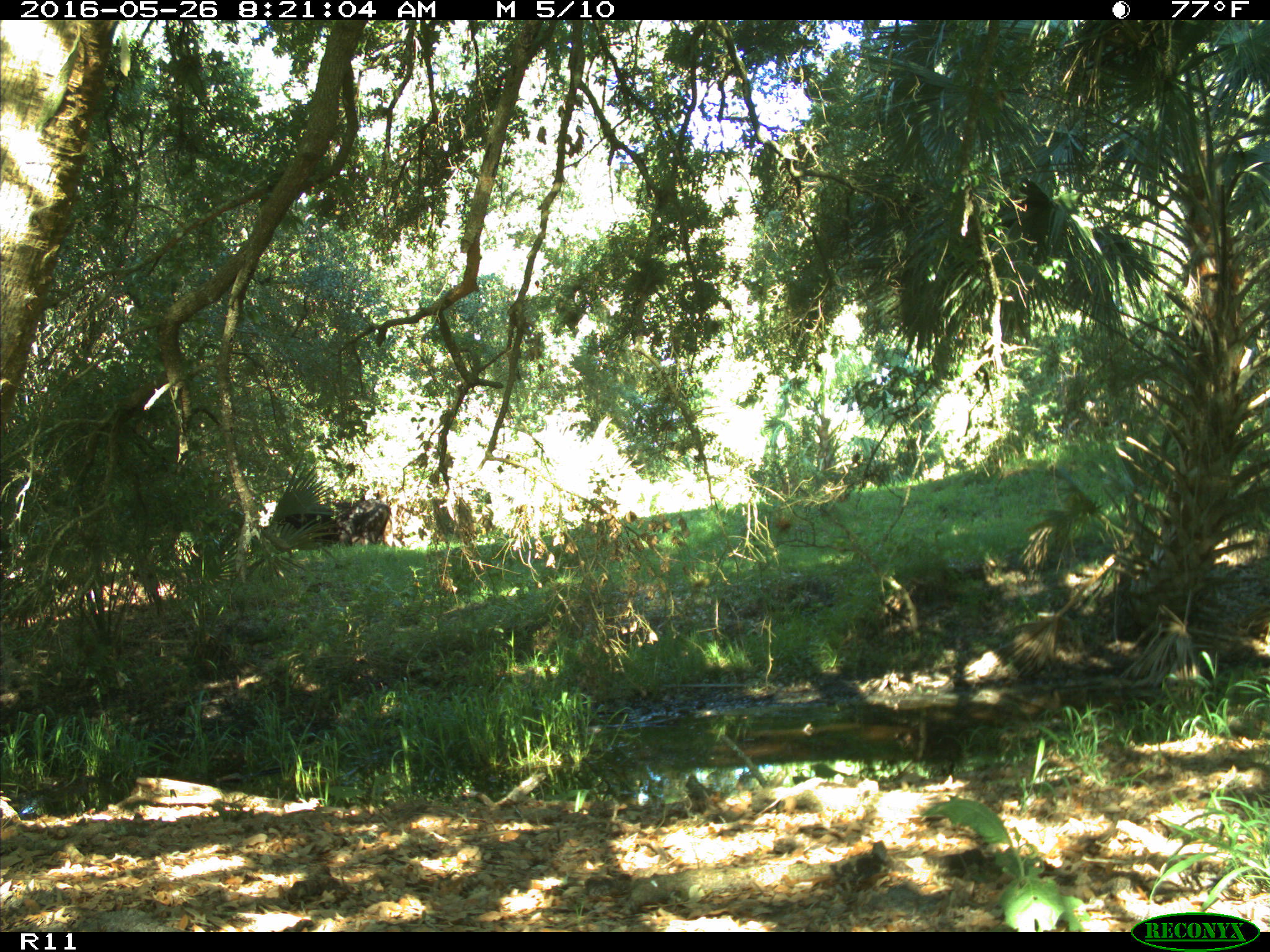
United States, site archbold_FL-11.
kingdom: Animalia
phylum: Chordata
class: Mammalia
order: Artiodactyla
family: Bovidae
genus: Bos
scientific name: Bos taurus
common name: domestic cow